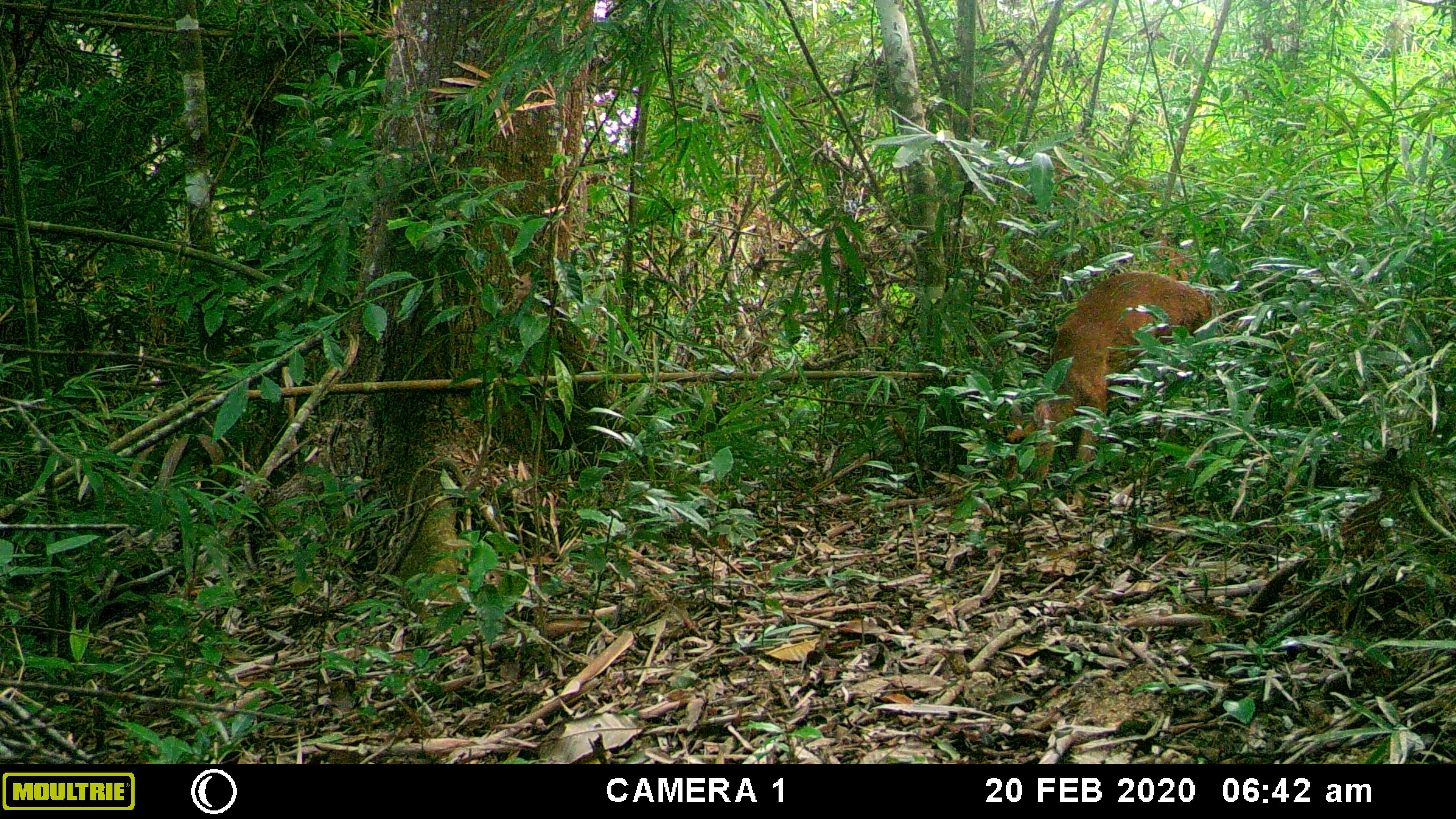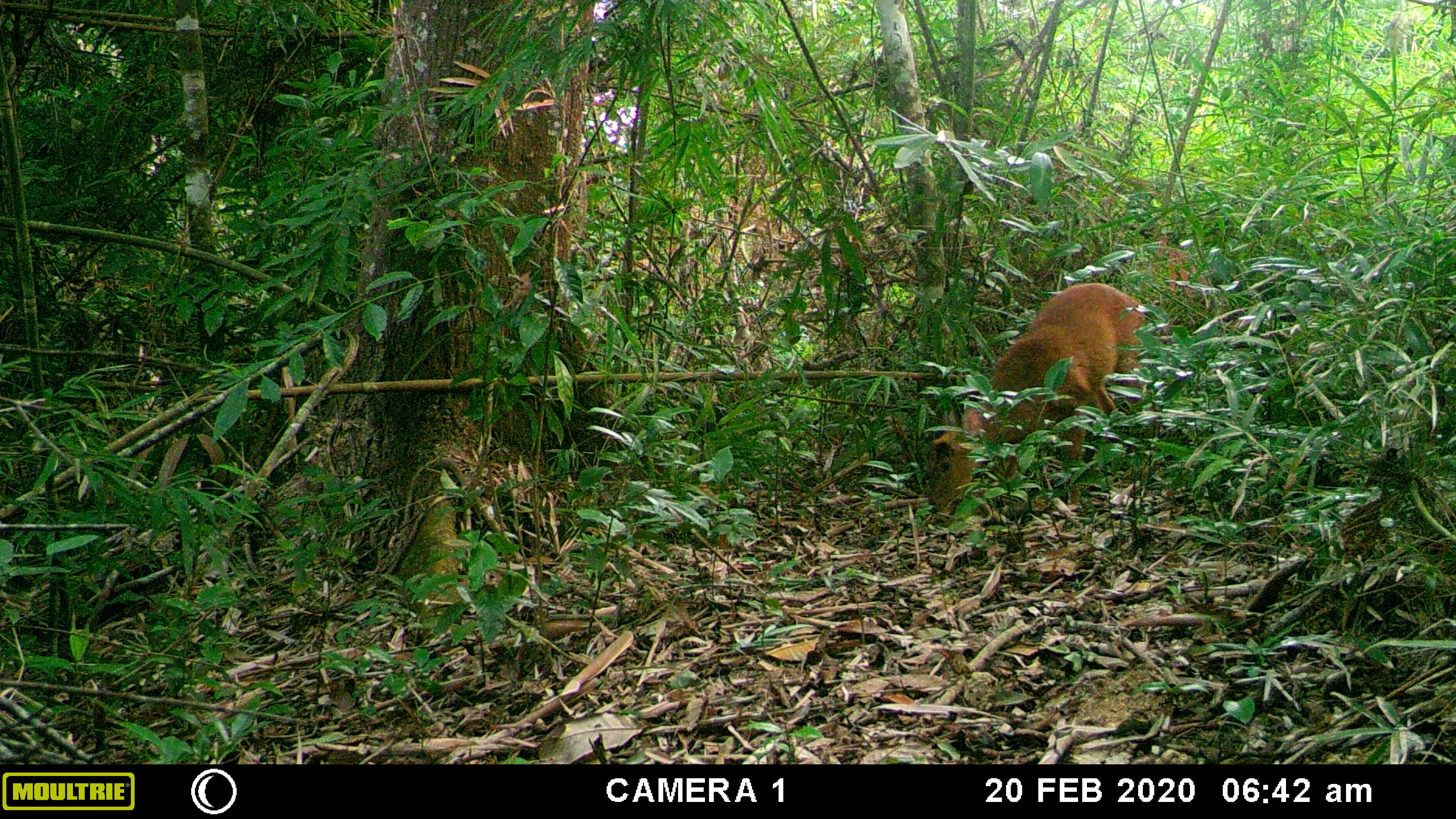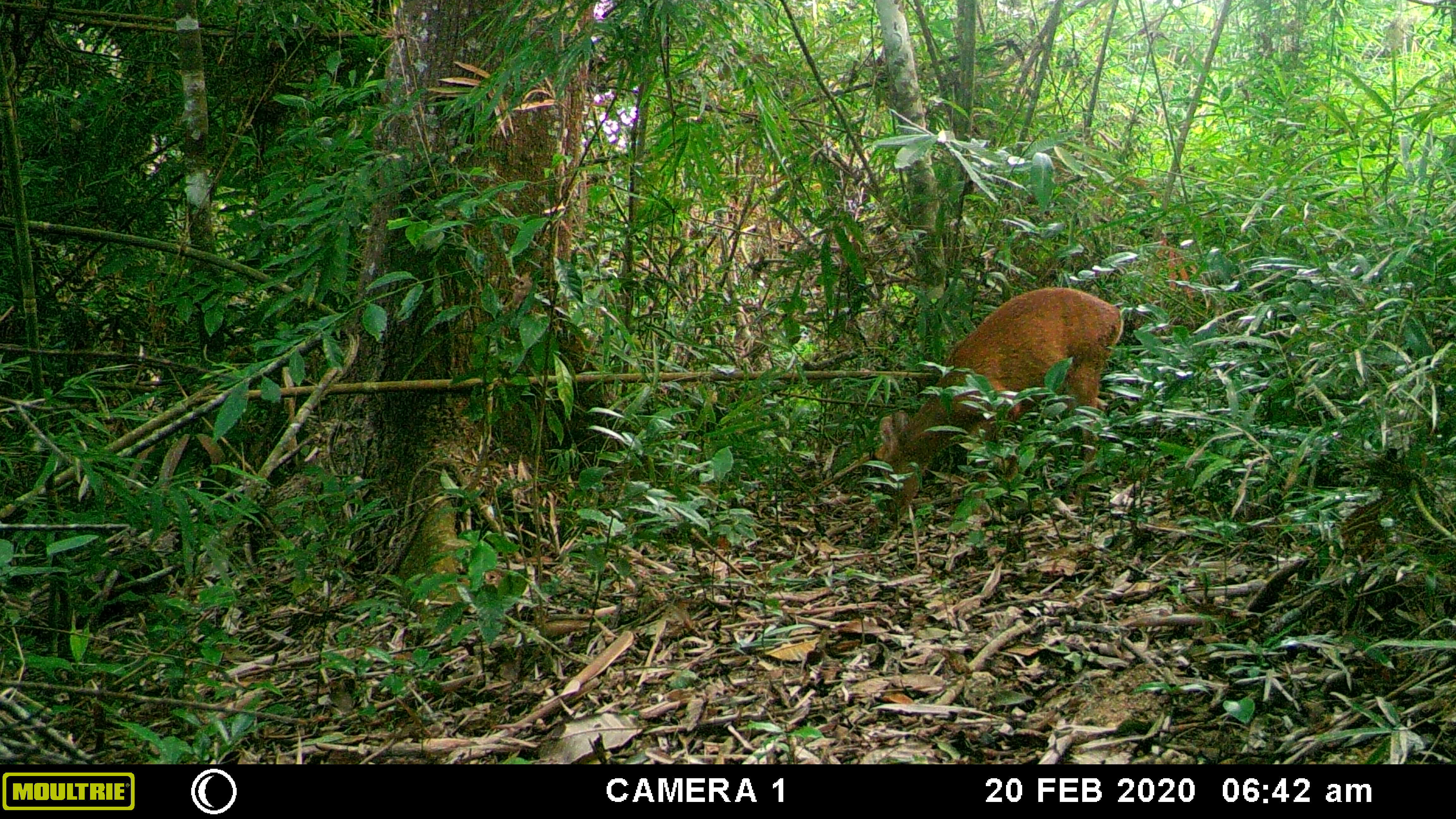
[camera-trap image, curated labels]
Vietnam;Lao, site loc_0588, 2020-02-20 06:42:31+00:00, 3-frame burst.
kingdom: Animalia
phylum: Chordata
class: Mammalia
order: Artiodactyla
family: Cervidae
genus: Muntiacus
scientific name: Muntiacus muntjak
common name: red muntjac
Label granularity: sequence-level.